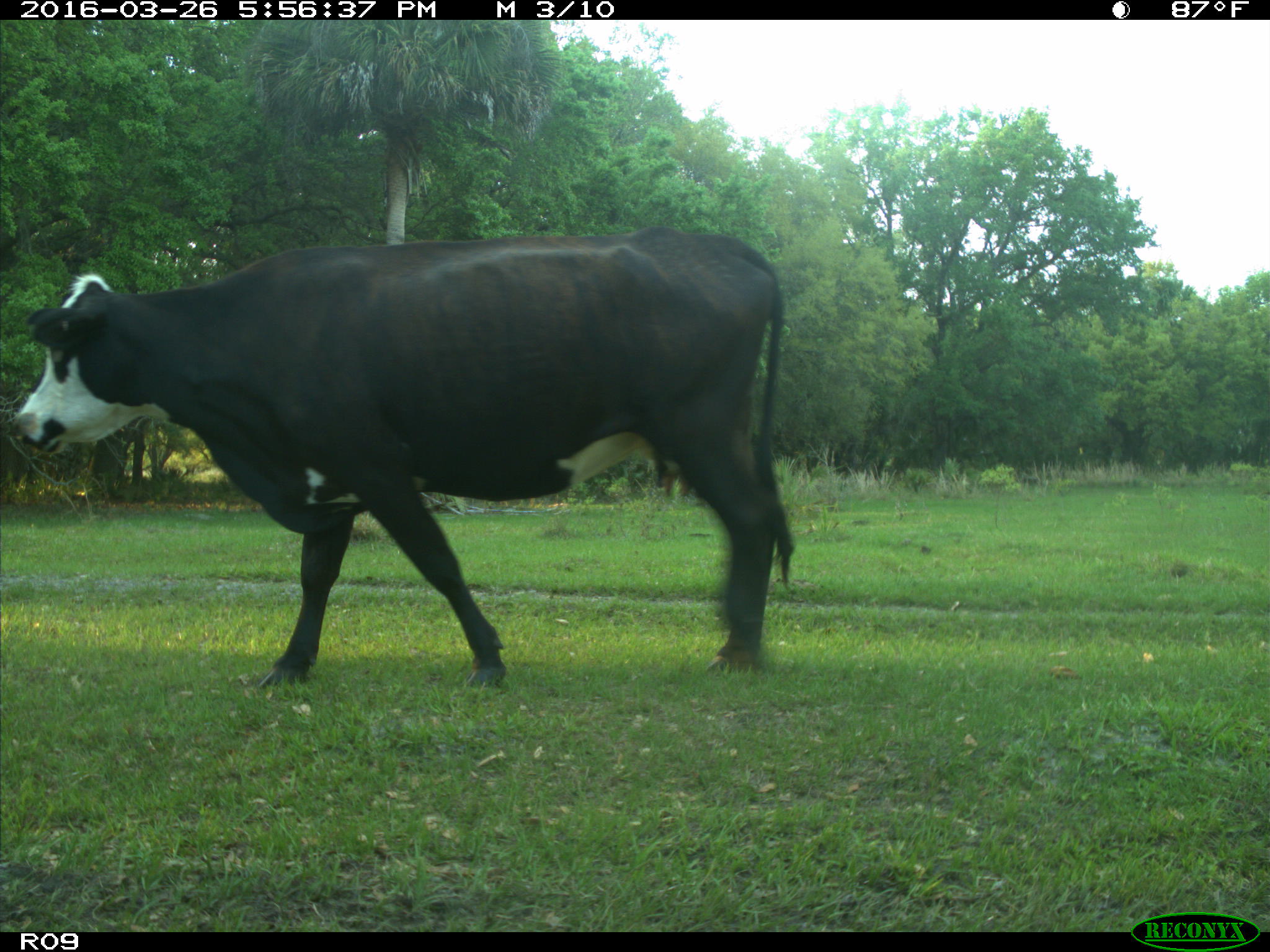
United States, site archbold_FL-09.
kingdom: Animalia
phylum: Chordata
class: Mammalia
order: Artiodactyla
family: Bovidae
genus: Bos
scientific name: Bos taurus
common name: domestic cow